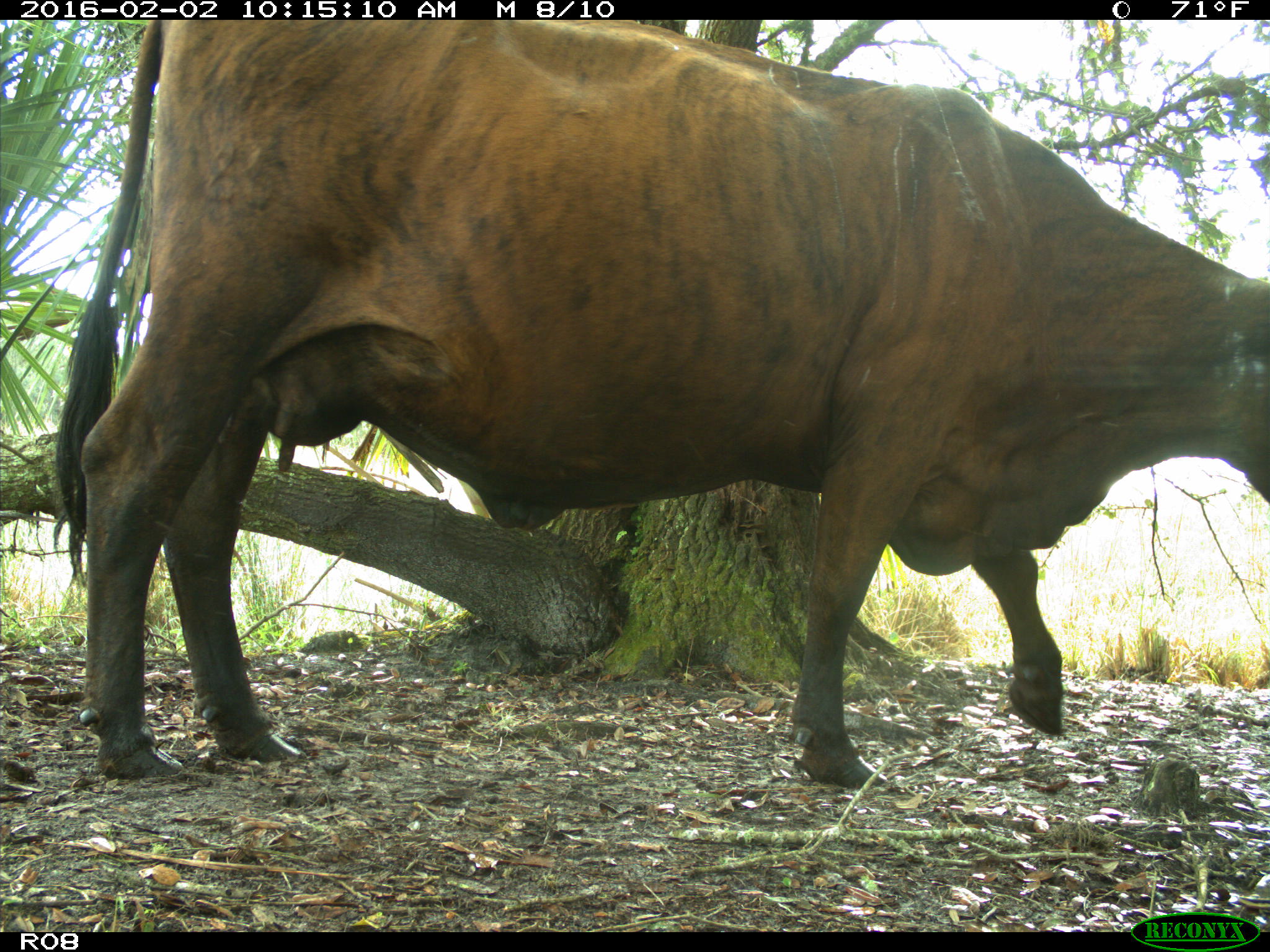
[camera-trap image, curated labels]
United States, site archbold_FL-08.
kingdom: Animalia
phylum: Chordata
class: Mammalia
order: Artiodactyla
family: Bovidae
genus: Bos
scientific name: Bos taurus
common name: domestic cow